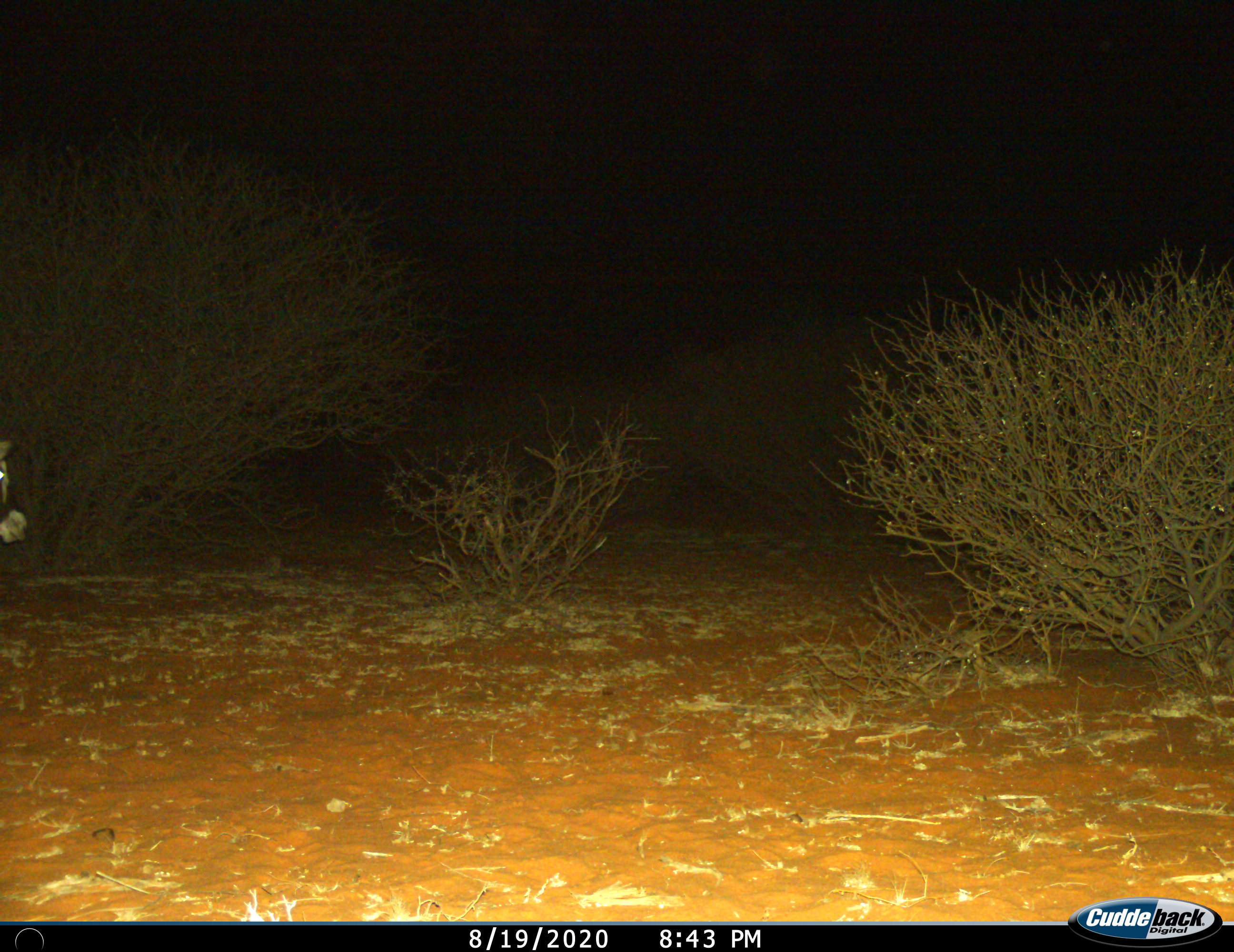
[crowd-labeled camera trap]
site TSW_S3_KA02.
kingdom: Animalia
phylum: Chordata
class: Mammalia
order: Artiodactyla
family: Bovidae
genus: Oryx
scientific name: Oryx gazella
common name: gemsbok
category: oryx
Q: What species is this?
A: Oryx (gemsbok) (Oryx gazella).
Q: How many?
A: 1.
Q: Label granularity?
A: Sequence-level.